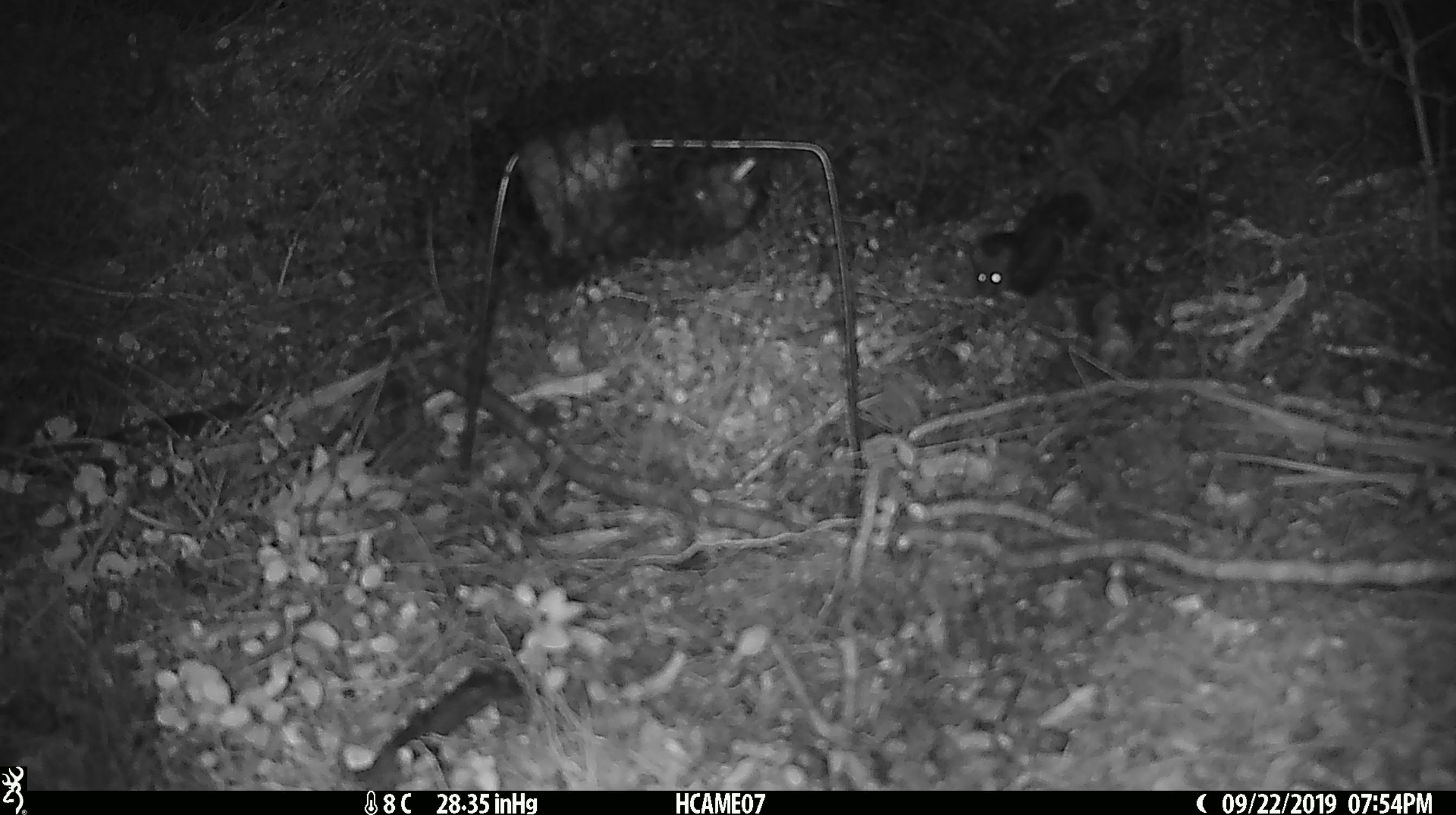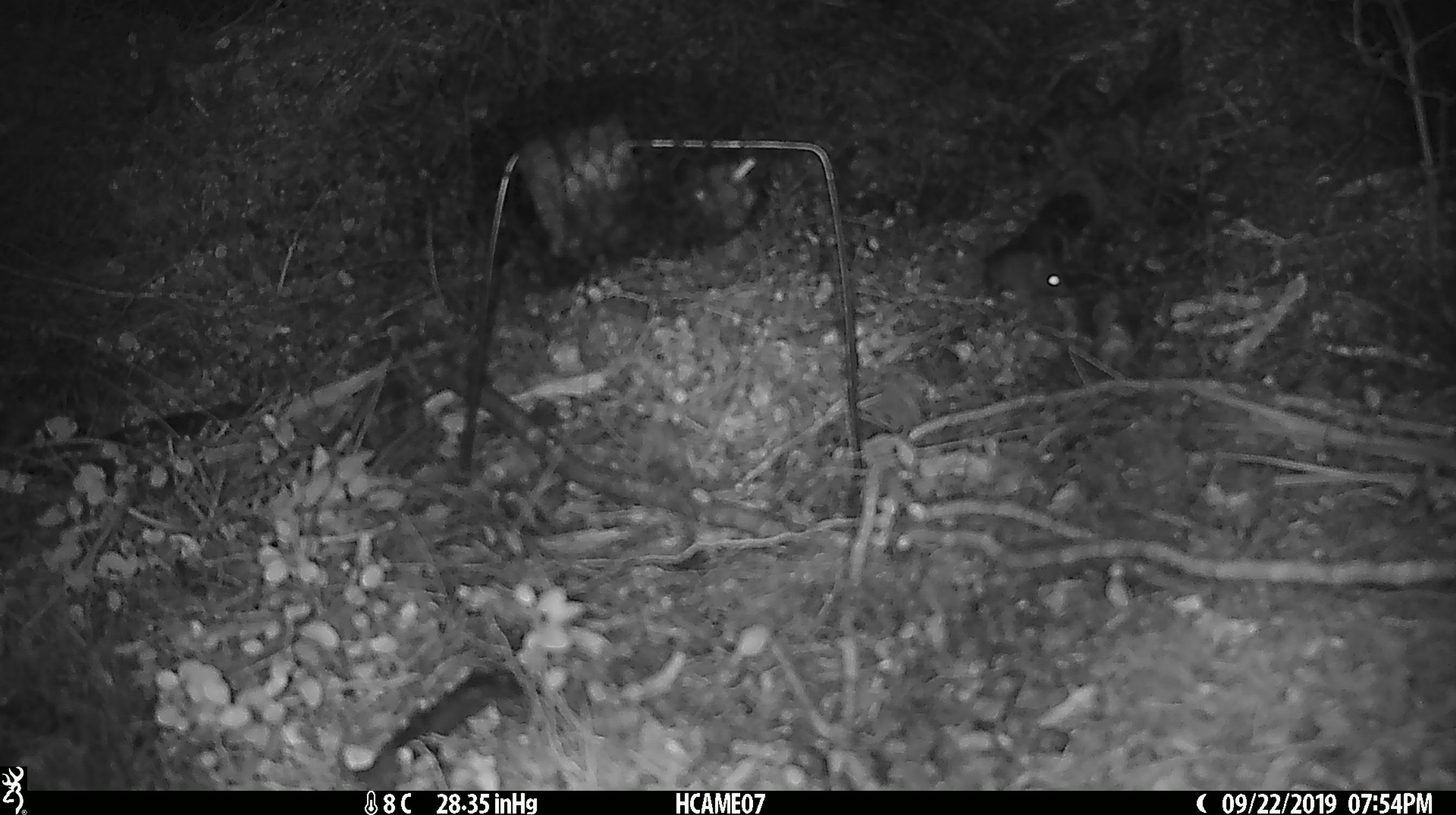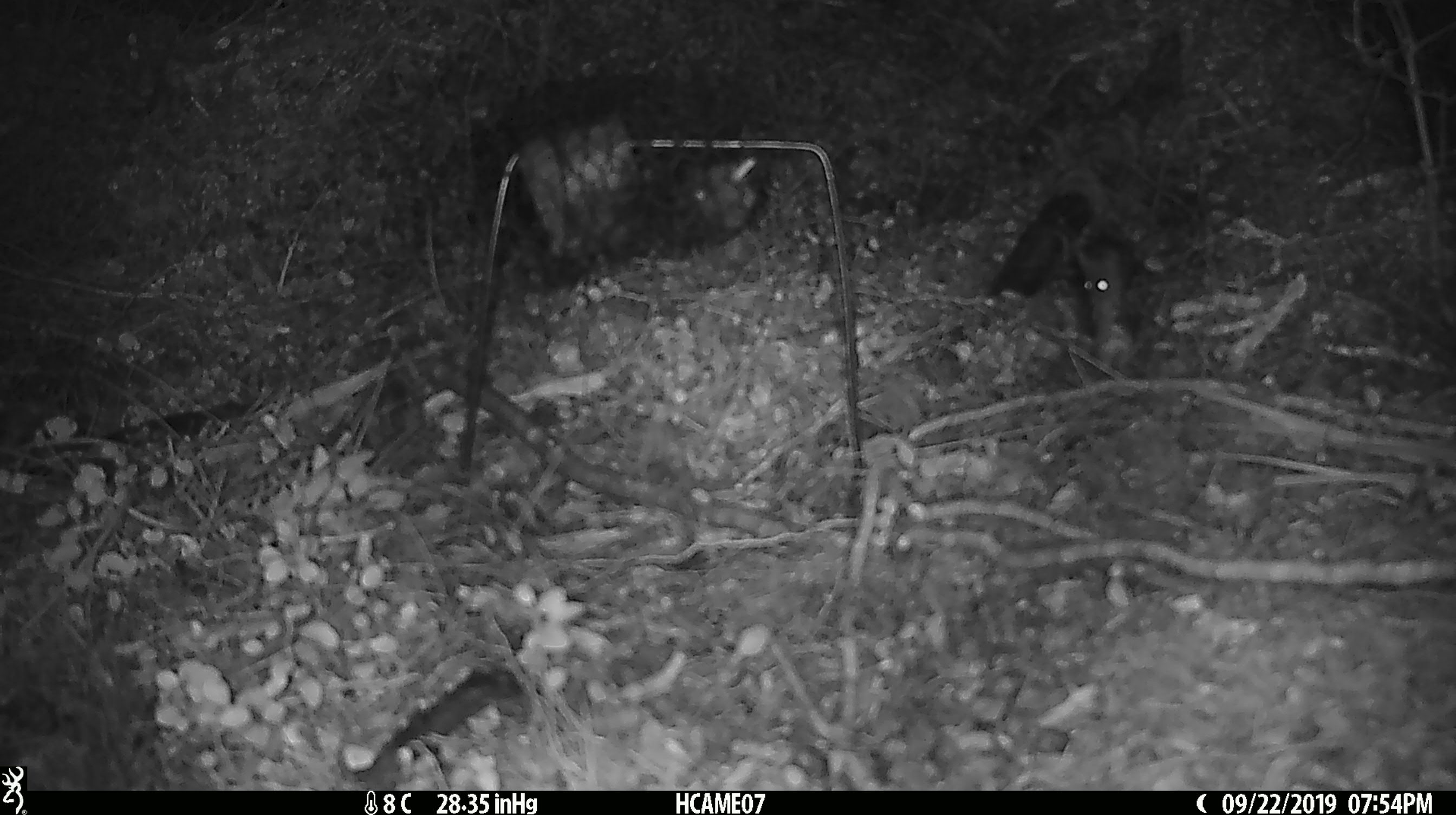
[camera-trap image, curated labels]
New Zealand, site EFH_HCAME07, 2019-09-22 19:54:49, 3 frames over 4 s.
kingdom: Animalia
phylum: Chordata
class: Mammalia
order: Rodentia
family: Muridae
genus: Mus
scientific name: Mus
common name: mouse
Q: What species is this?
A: Mouse (Mus).